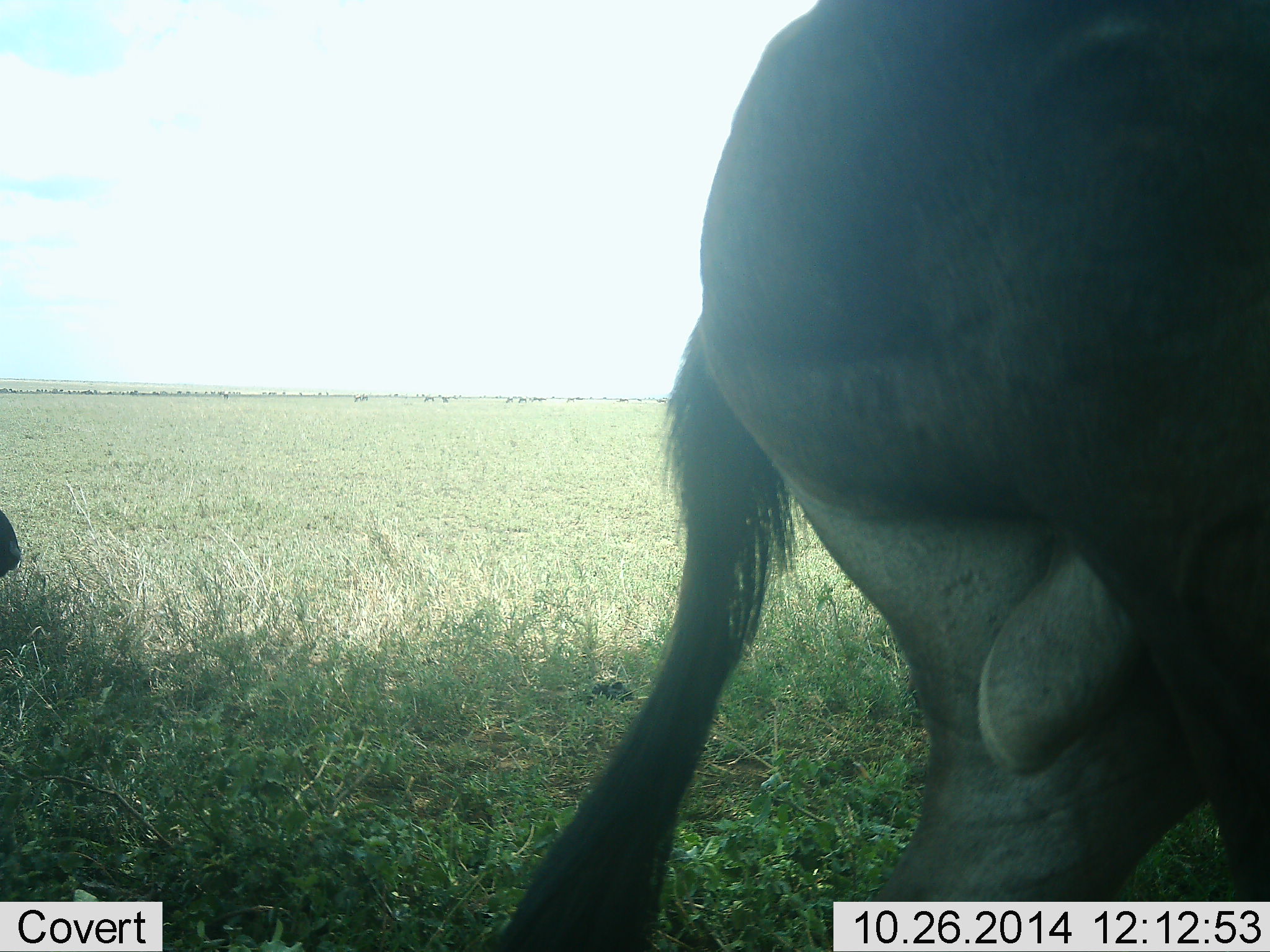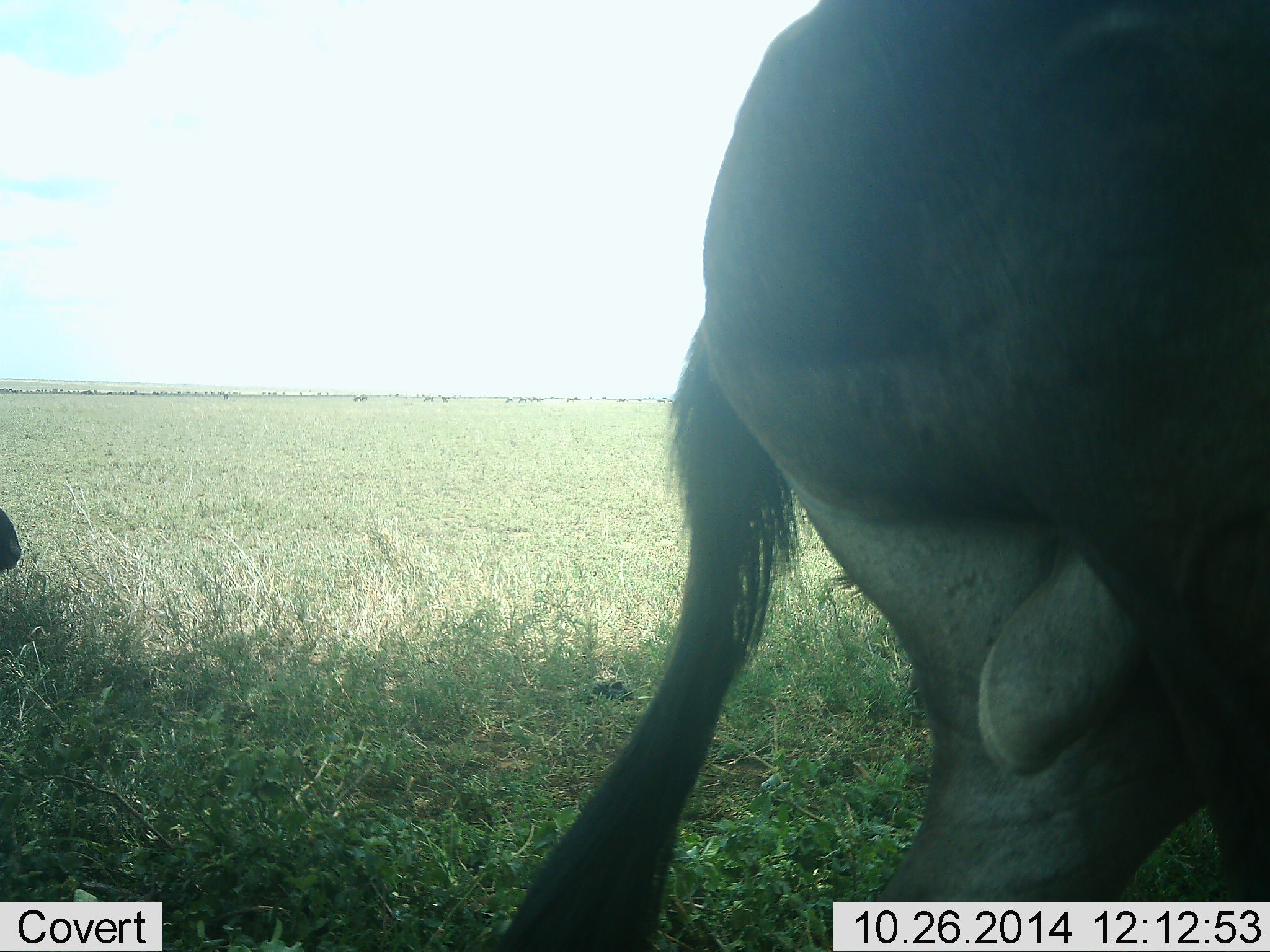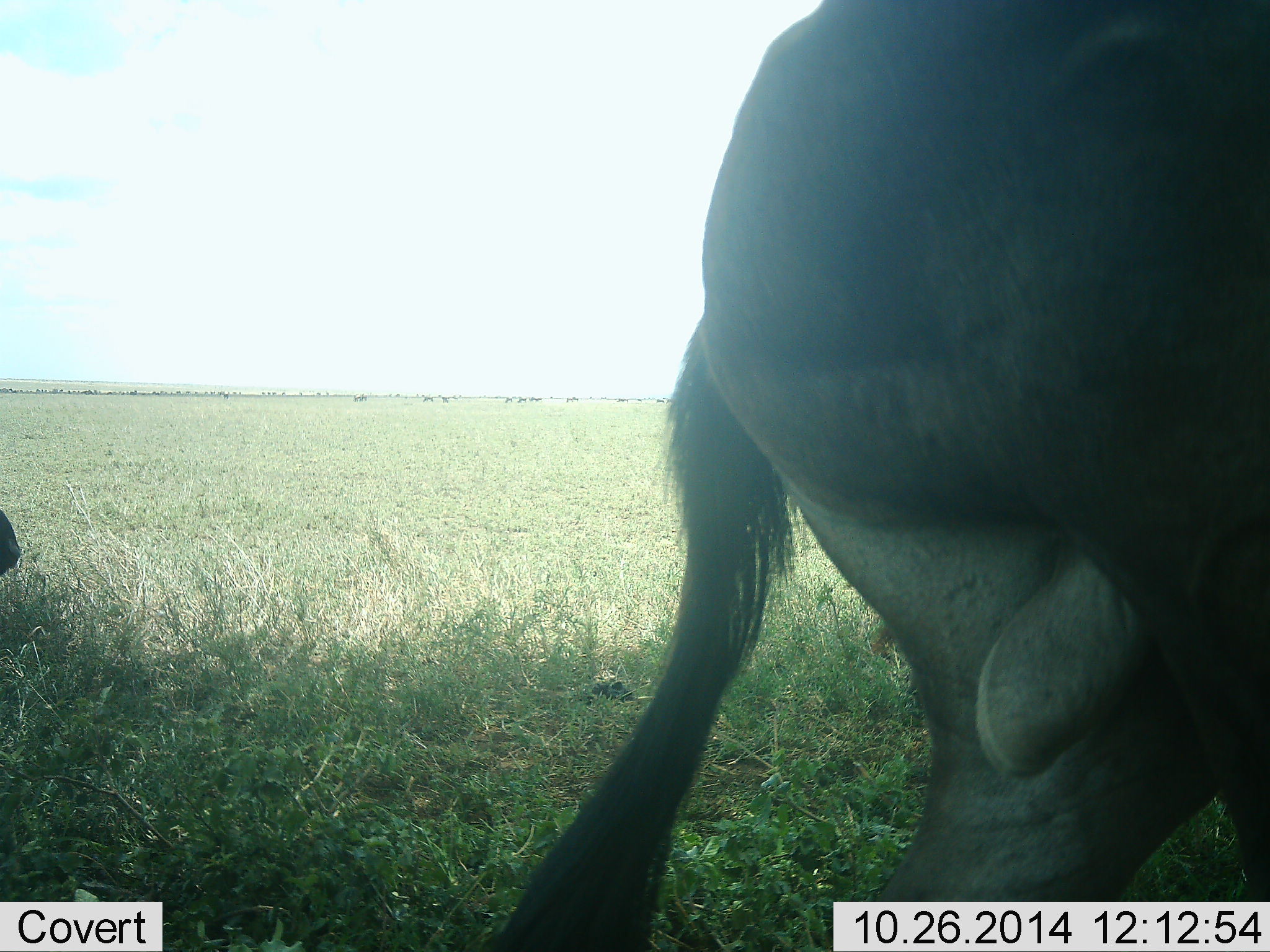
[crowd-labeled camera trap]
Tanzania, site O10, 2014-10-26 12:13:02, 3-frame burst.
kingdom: Animalia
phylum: Chordata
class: Mammalia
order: Artiodactyla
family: Bovidae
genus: Connochaetes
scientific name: Connochaetes taurinus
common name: blue wildebeest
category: wildebeest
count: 2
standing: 90%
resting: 20%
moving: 10%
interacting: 0%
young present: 0%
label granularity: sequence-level